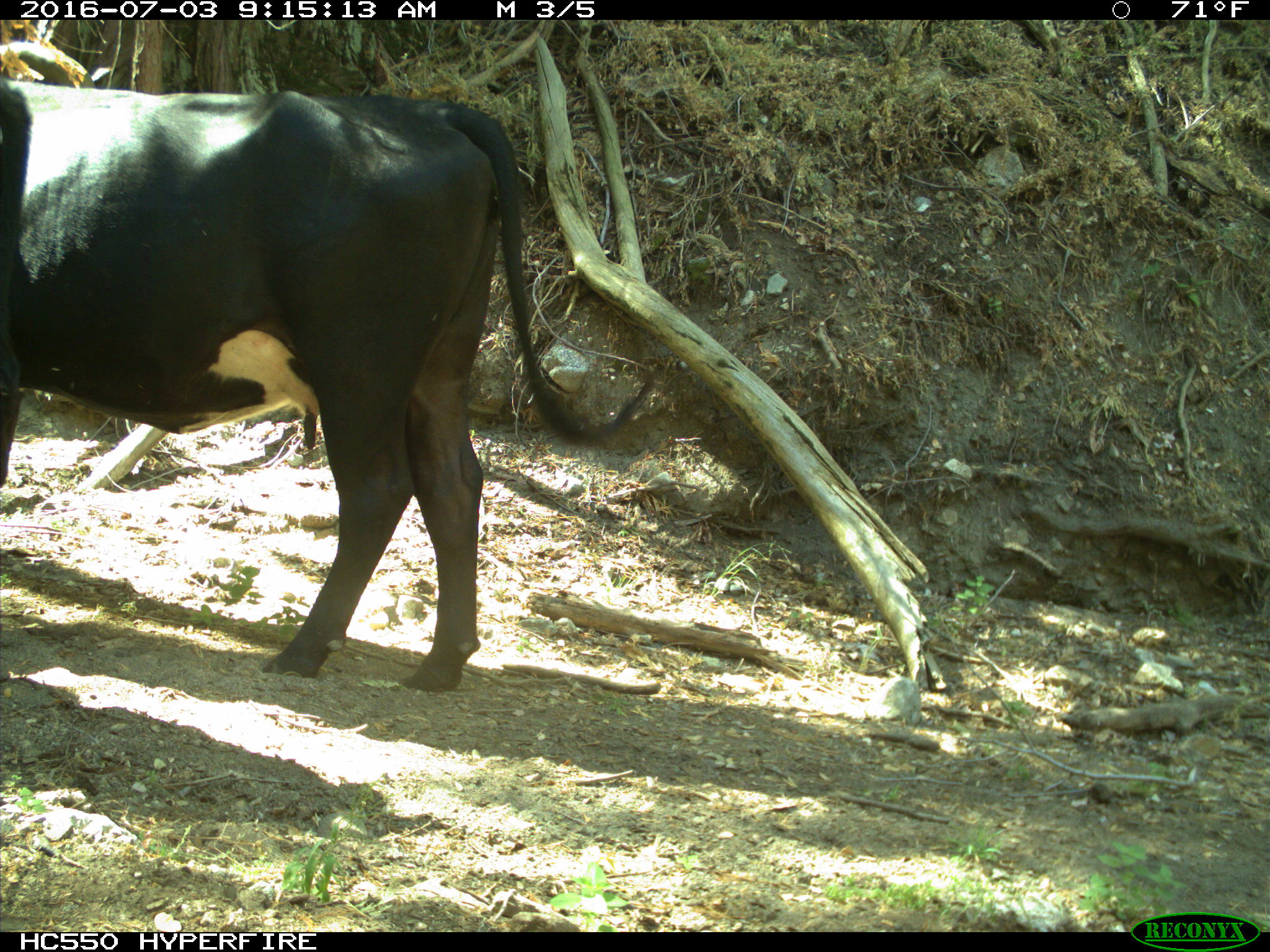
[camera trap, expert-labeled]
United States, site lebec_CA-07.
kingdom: Animalia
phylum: Chordata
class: Mammalia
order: Artiodactyla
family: Bovidae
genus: Bos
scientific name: Bos taurus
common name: domestic cow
Bos taurus (domestic cow).